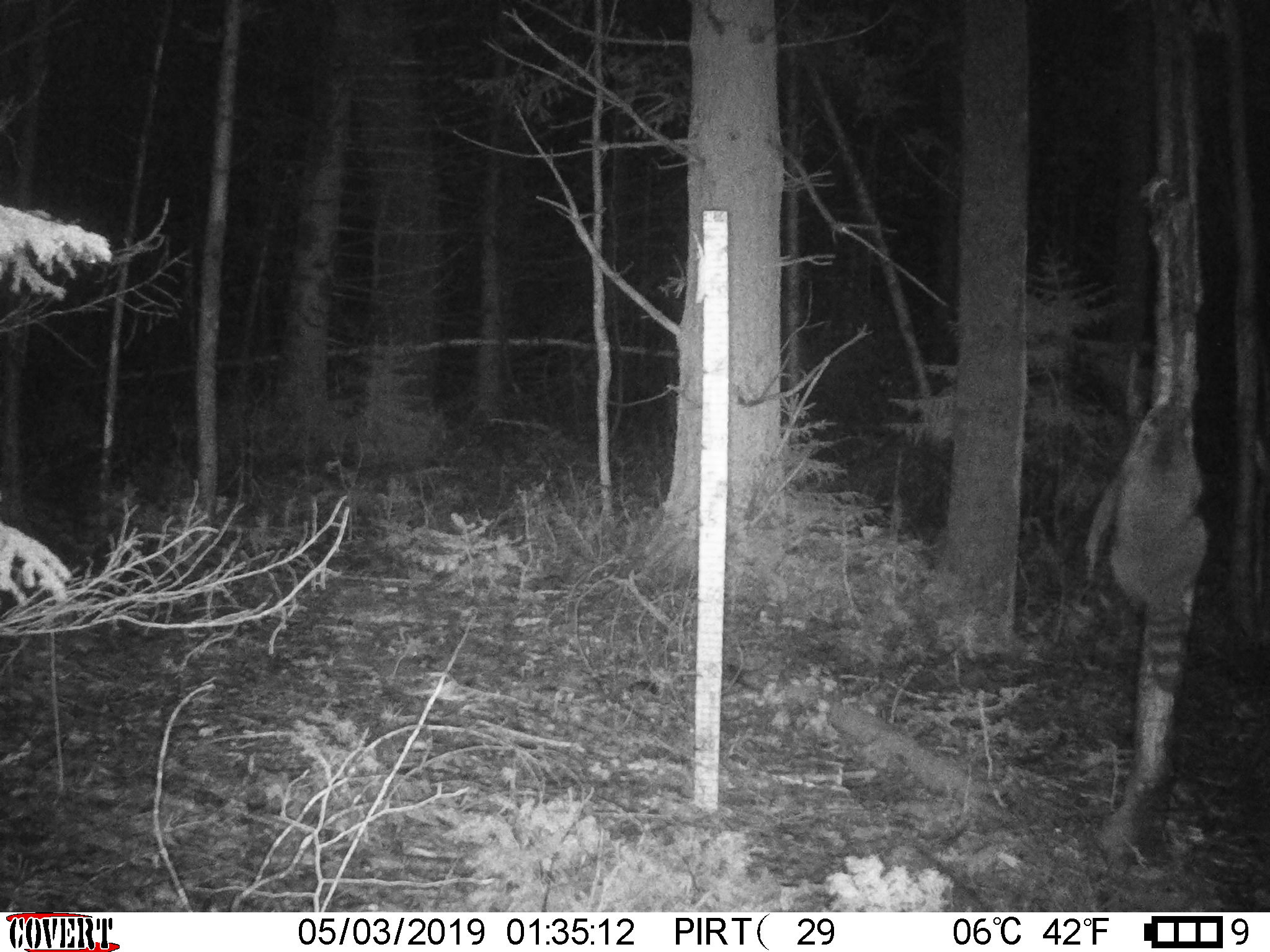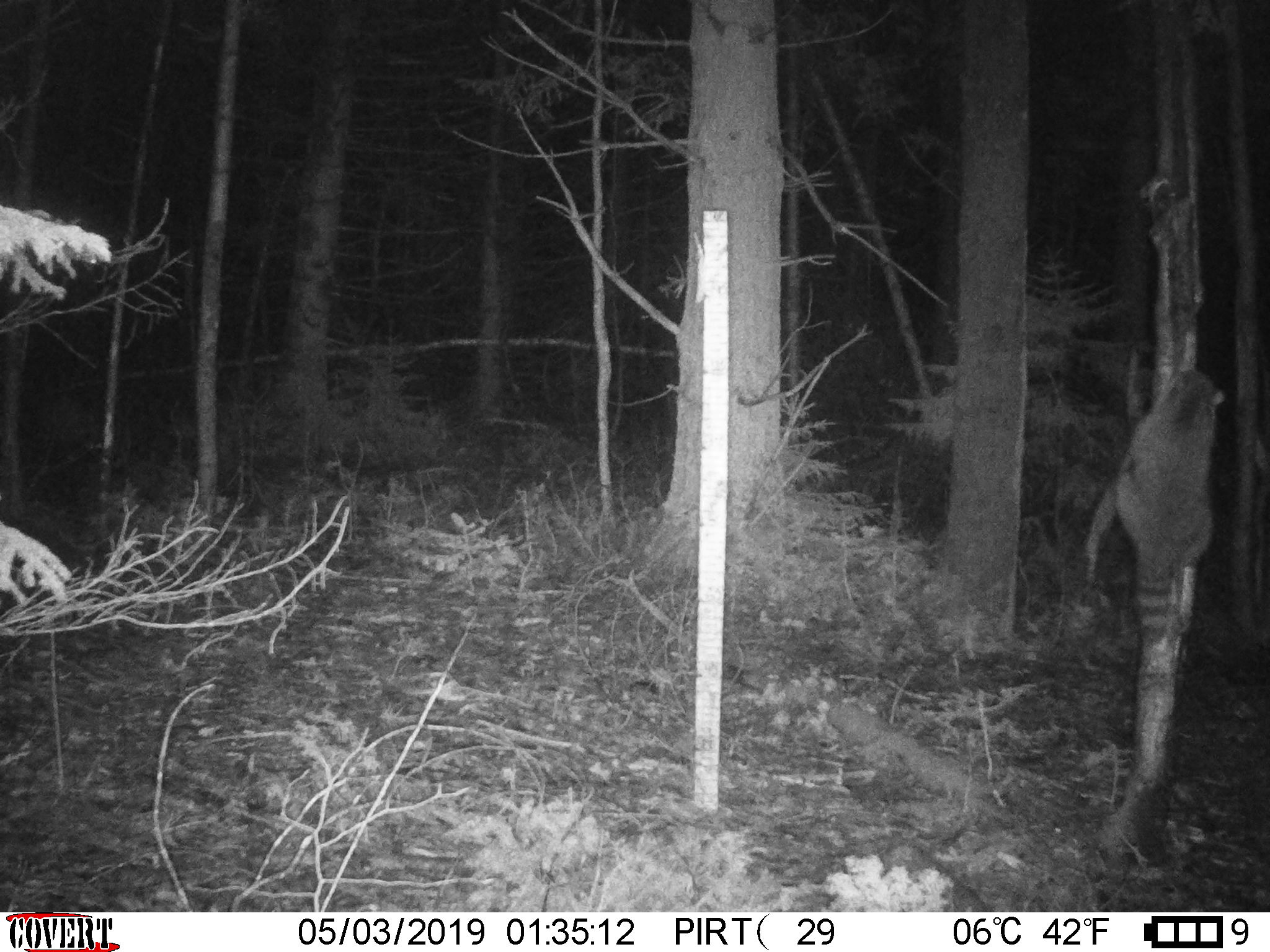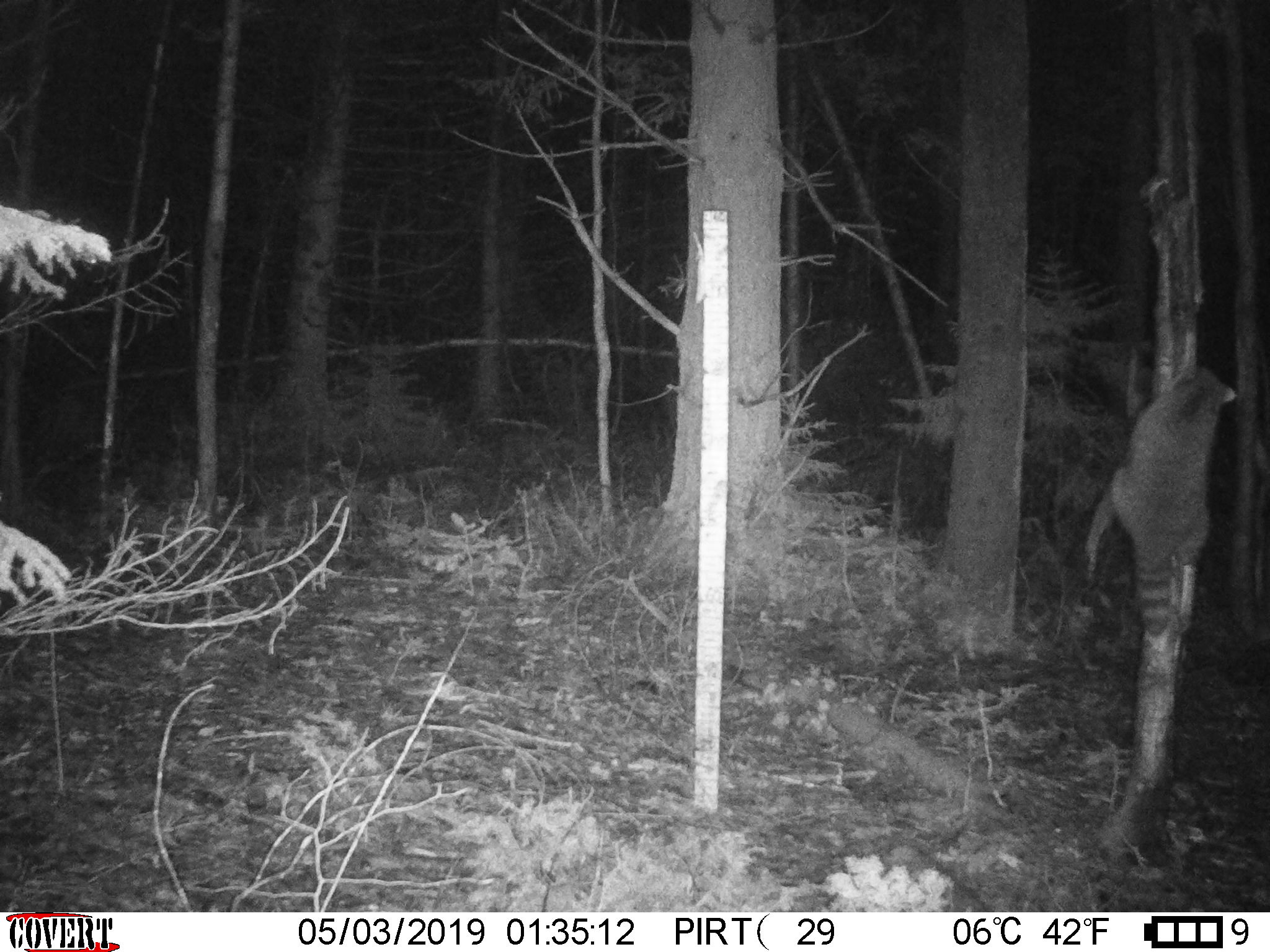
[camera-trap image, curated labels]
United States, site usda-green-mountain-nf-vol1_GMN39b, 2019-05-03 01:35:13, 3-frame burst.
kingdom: Animalia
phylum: Chordata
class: Mammalia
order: Carnivora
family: Procyonidae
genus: Procyon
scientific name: Procyon lotor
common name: raccoon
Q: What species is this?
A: Raccoon (Procyon lotor).